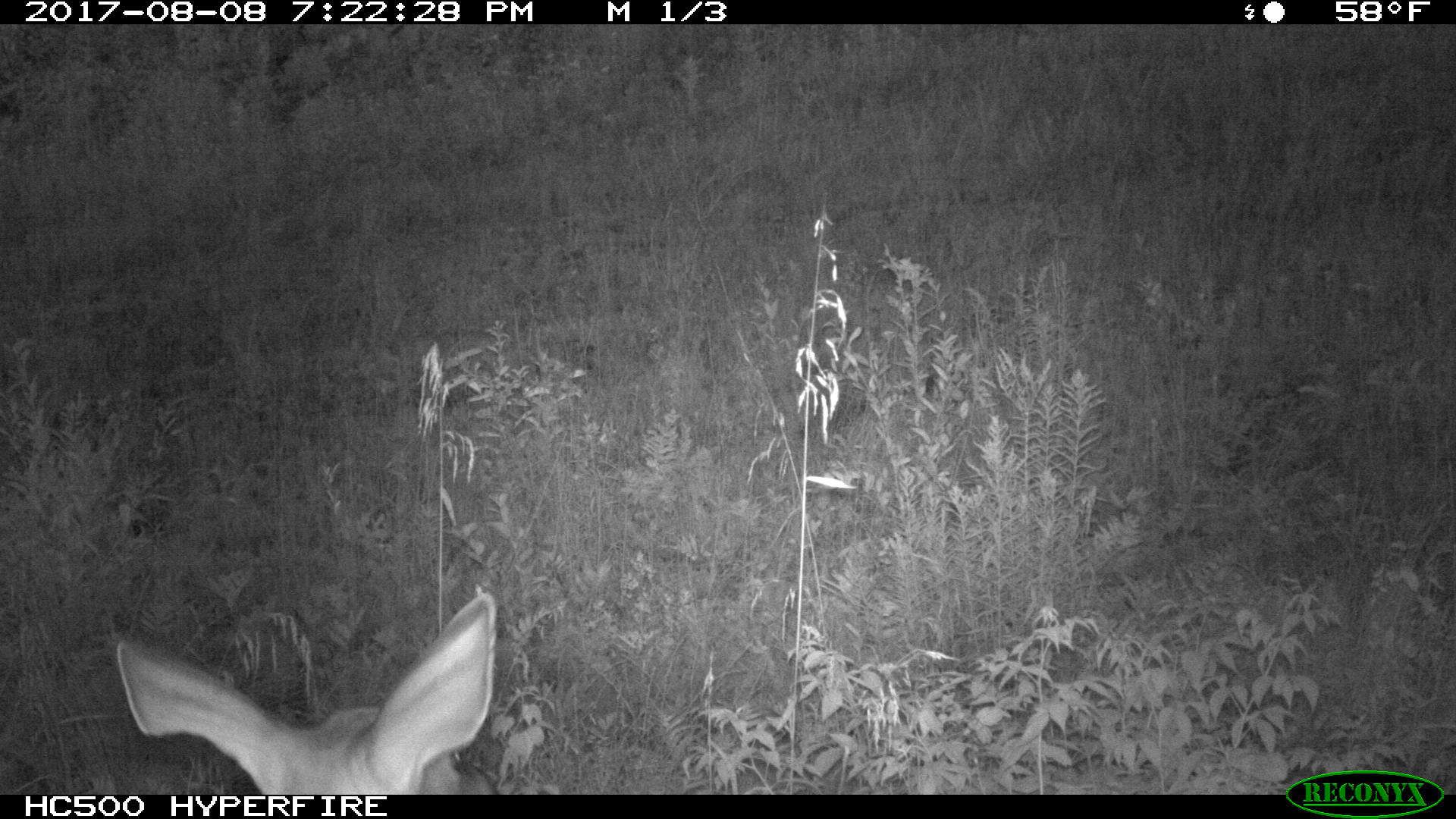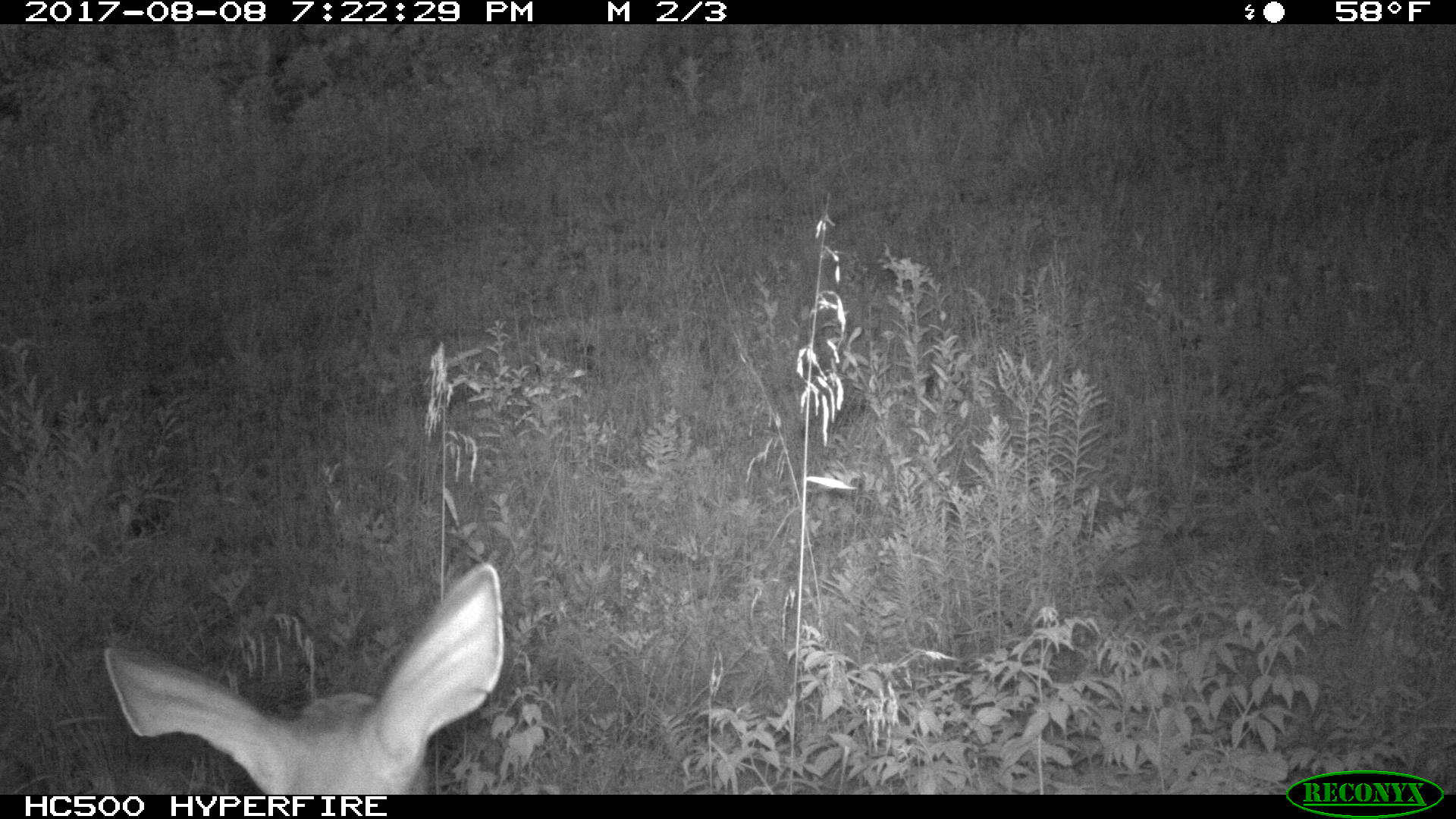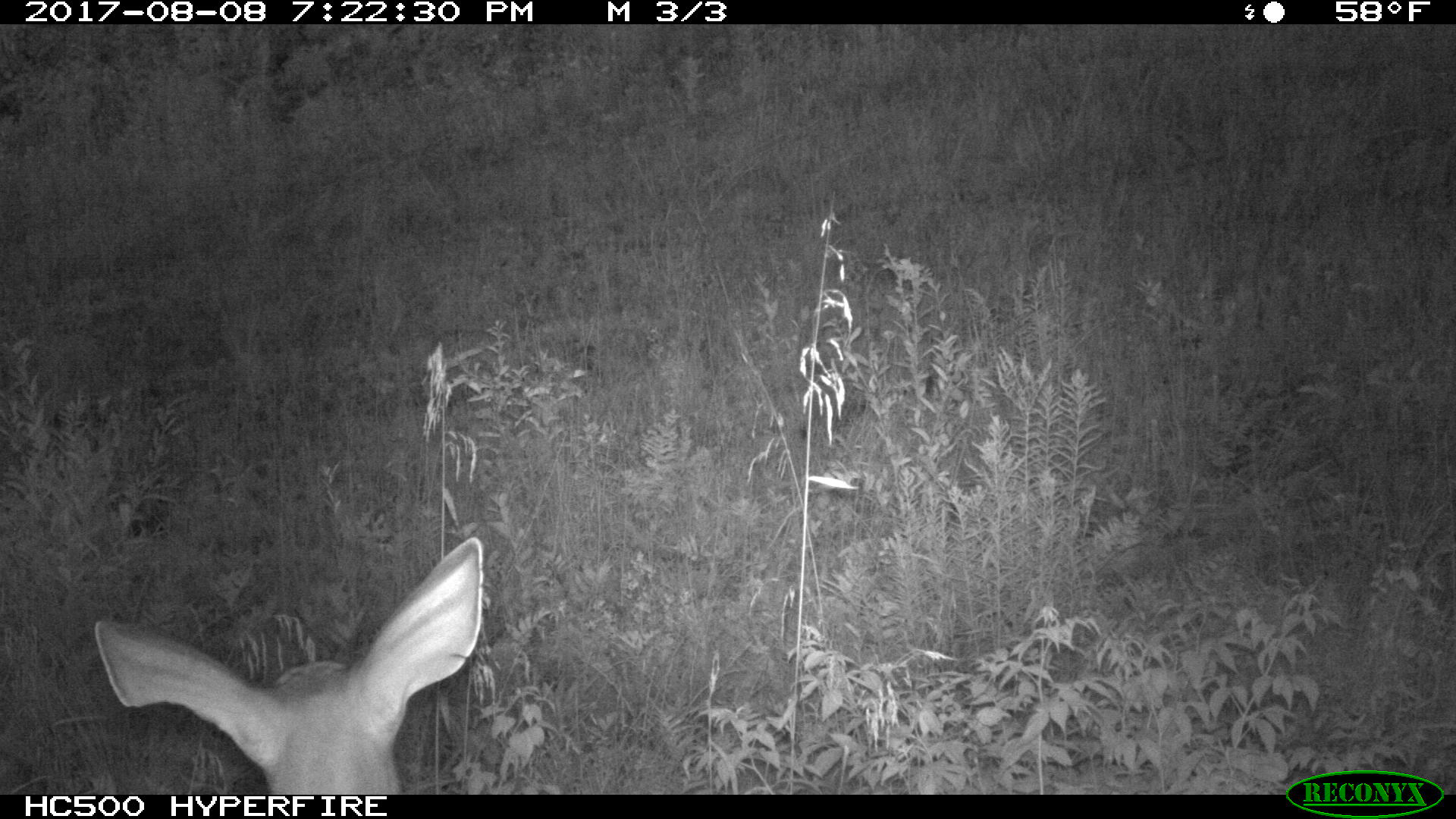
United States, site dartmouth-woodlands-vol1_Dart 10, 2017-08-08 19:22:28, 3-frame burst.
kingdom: Animalia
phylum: Chordata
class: Mammalia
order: Artiodactyla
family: Cervidae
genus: Odocoileus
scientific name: Odocoileus virginianus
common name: white-tailed deer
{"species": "white-tailed deer (Odocoileus virginianus)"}